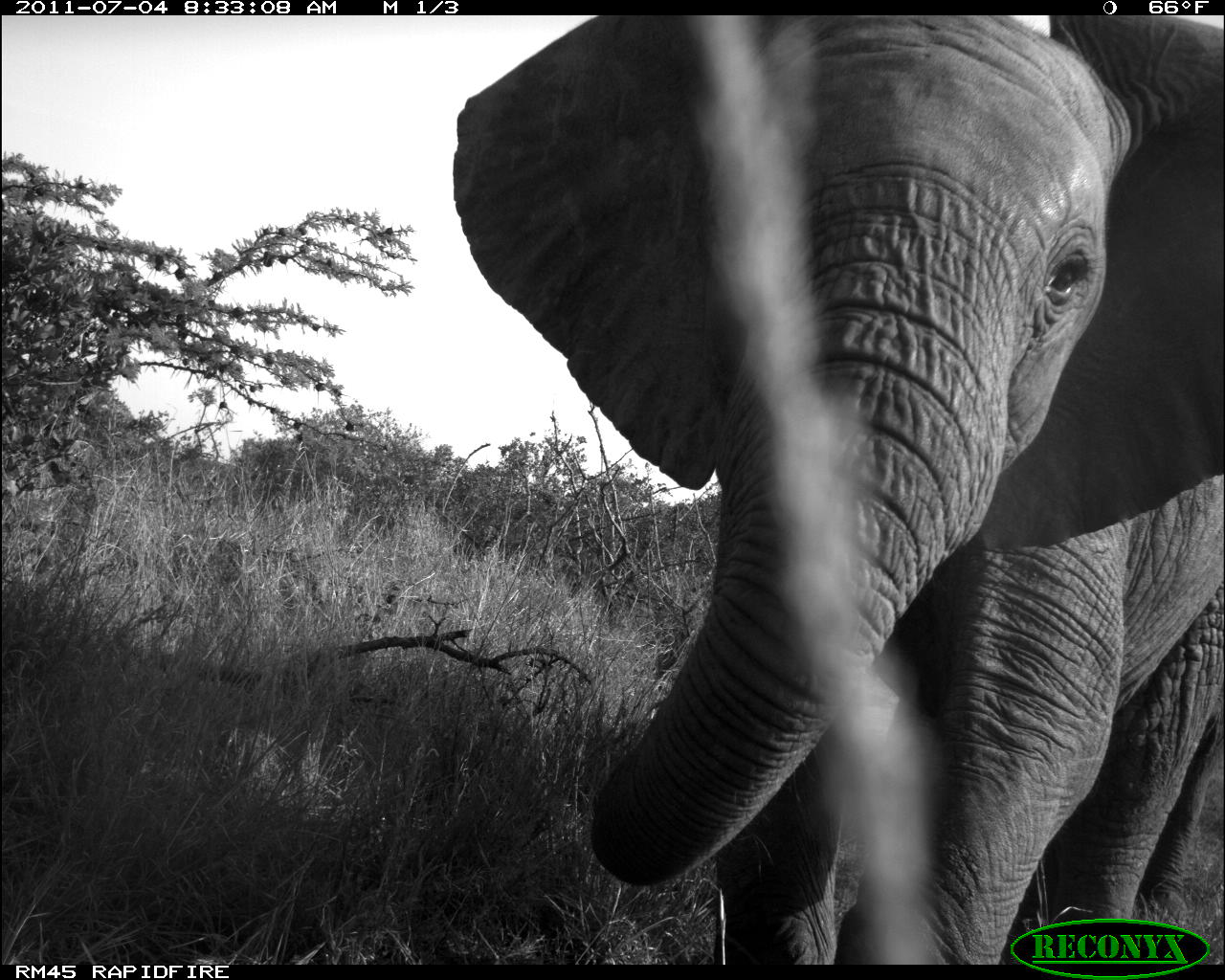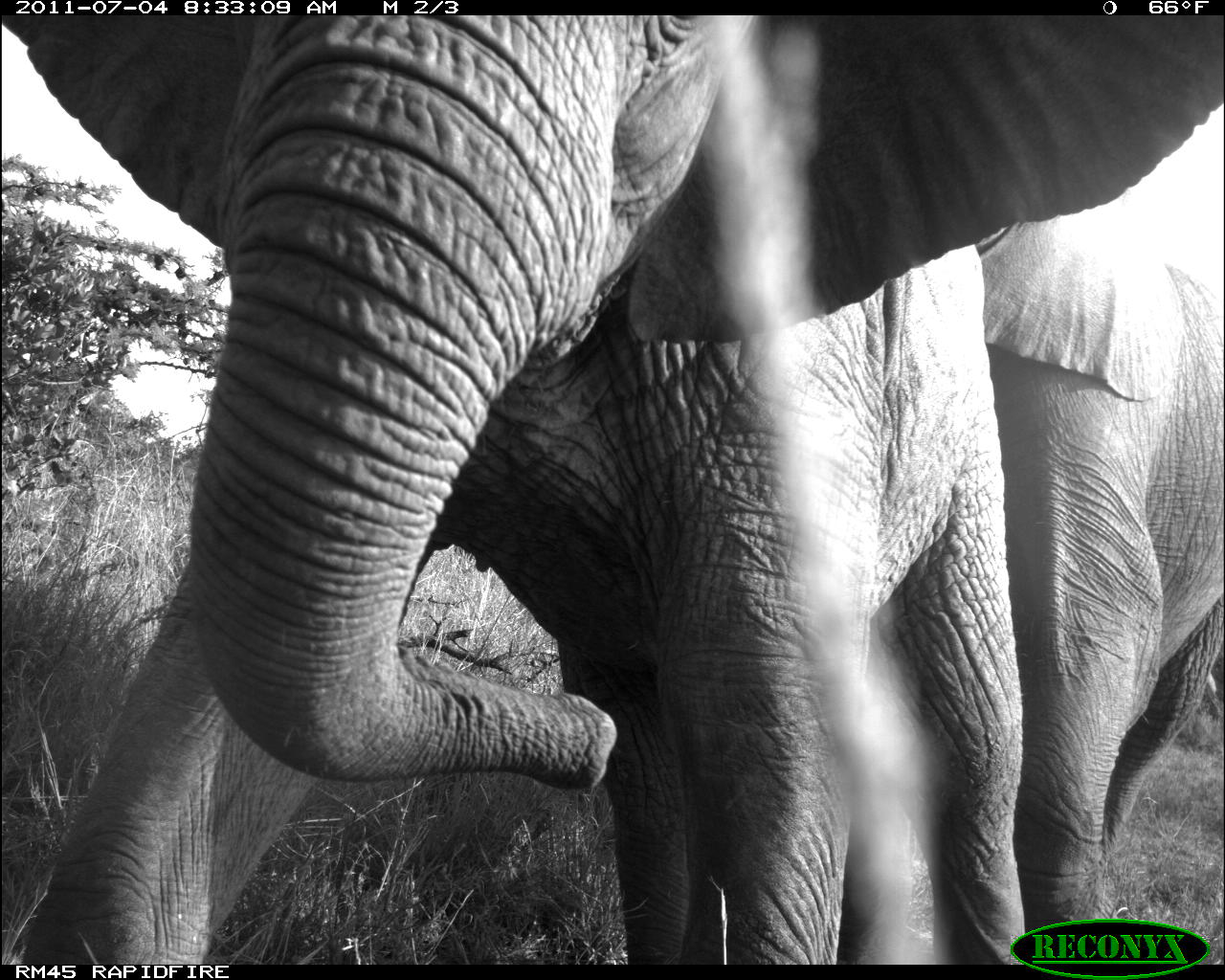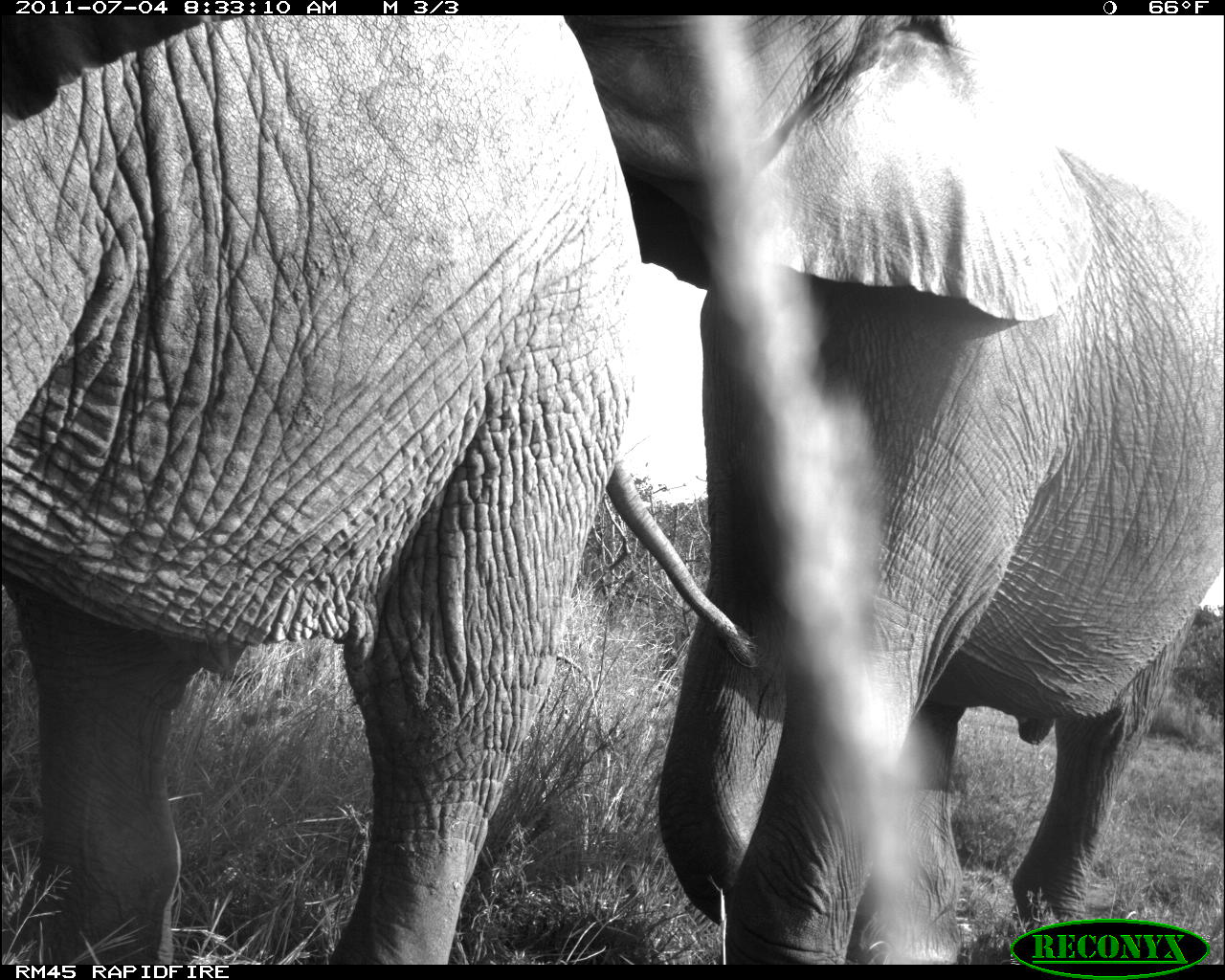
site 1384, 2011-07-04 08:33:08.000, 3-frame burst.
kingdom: Animalia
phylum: Chordata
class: Mammalia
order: Proboscidea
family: Elephantidae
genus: Loxodonta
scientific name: Loxodonta africana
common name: african bush elephant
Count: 2.